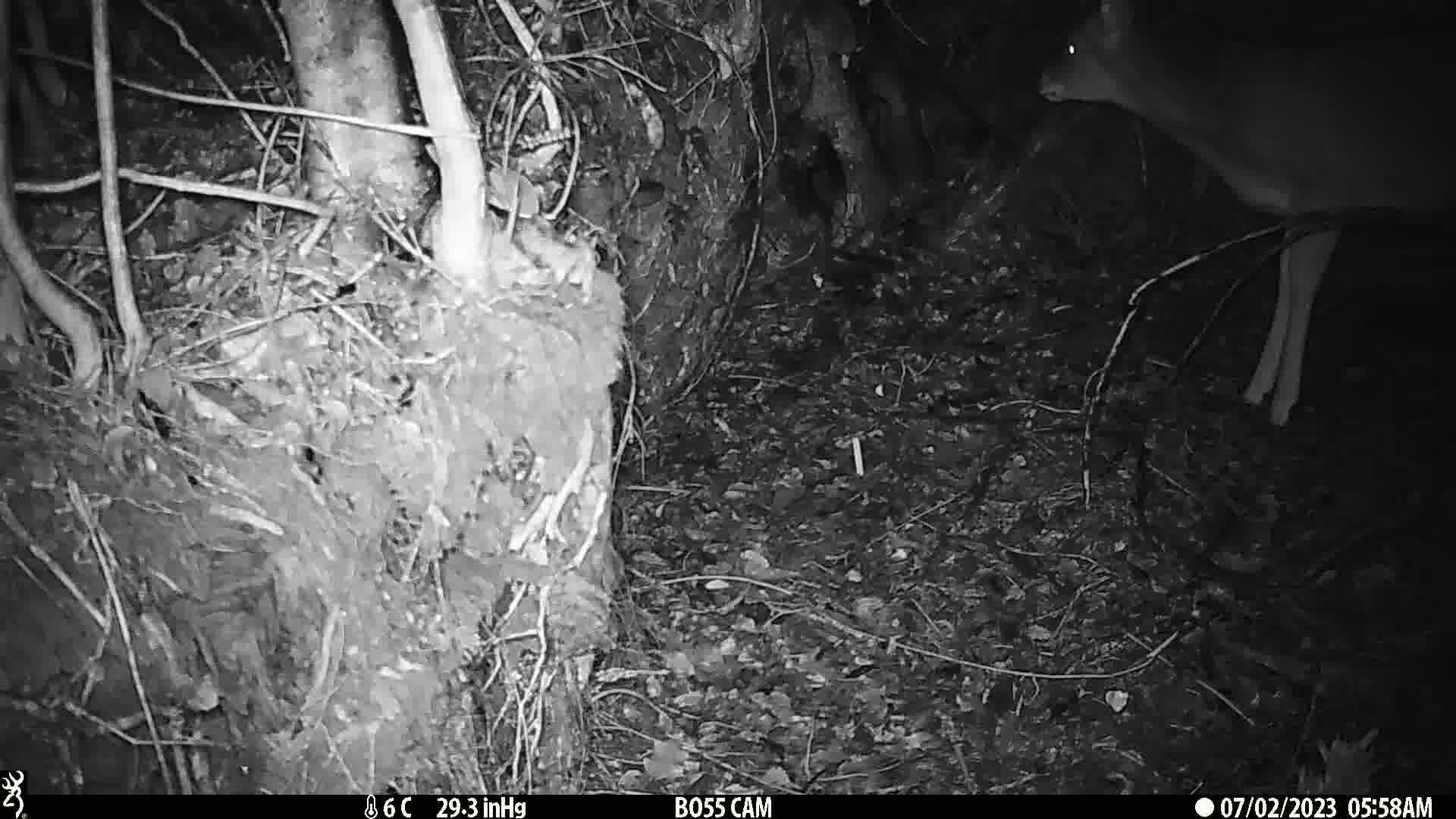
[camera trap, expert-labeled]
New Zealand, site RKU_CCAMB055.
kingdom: Animalia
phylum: Chordata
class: Mammalia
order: Artiodactyla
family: Cervidae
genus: Odocoileus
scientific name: Odocoileus virginianus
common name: white-tailed deer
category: white tailed deer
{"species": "white tailed deer (white-tailed deer) (Odocoileus virginianus)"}